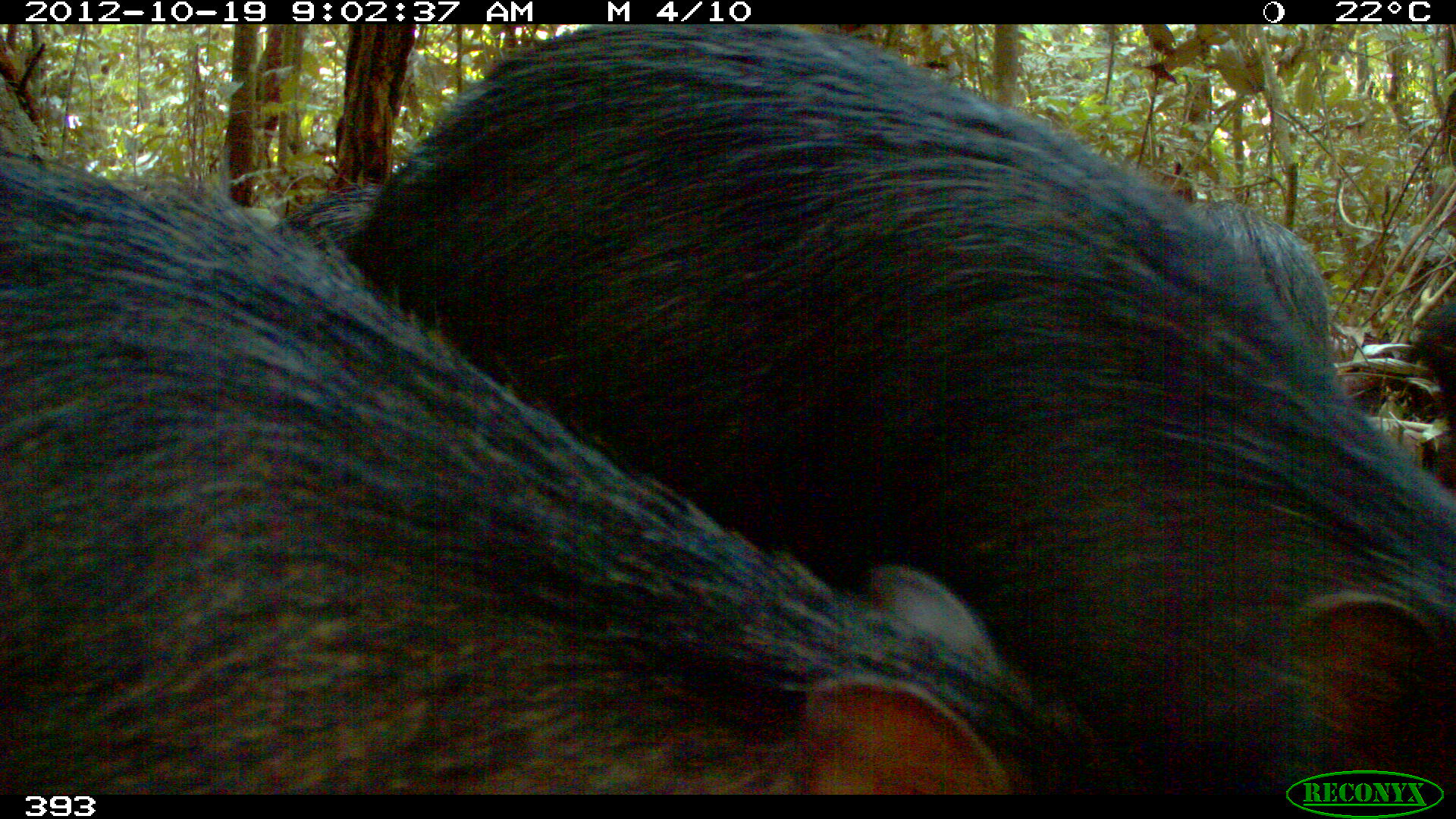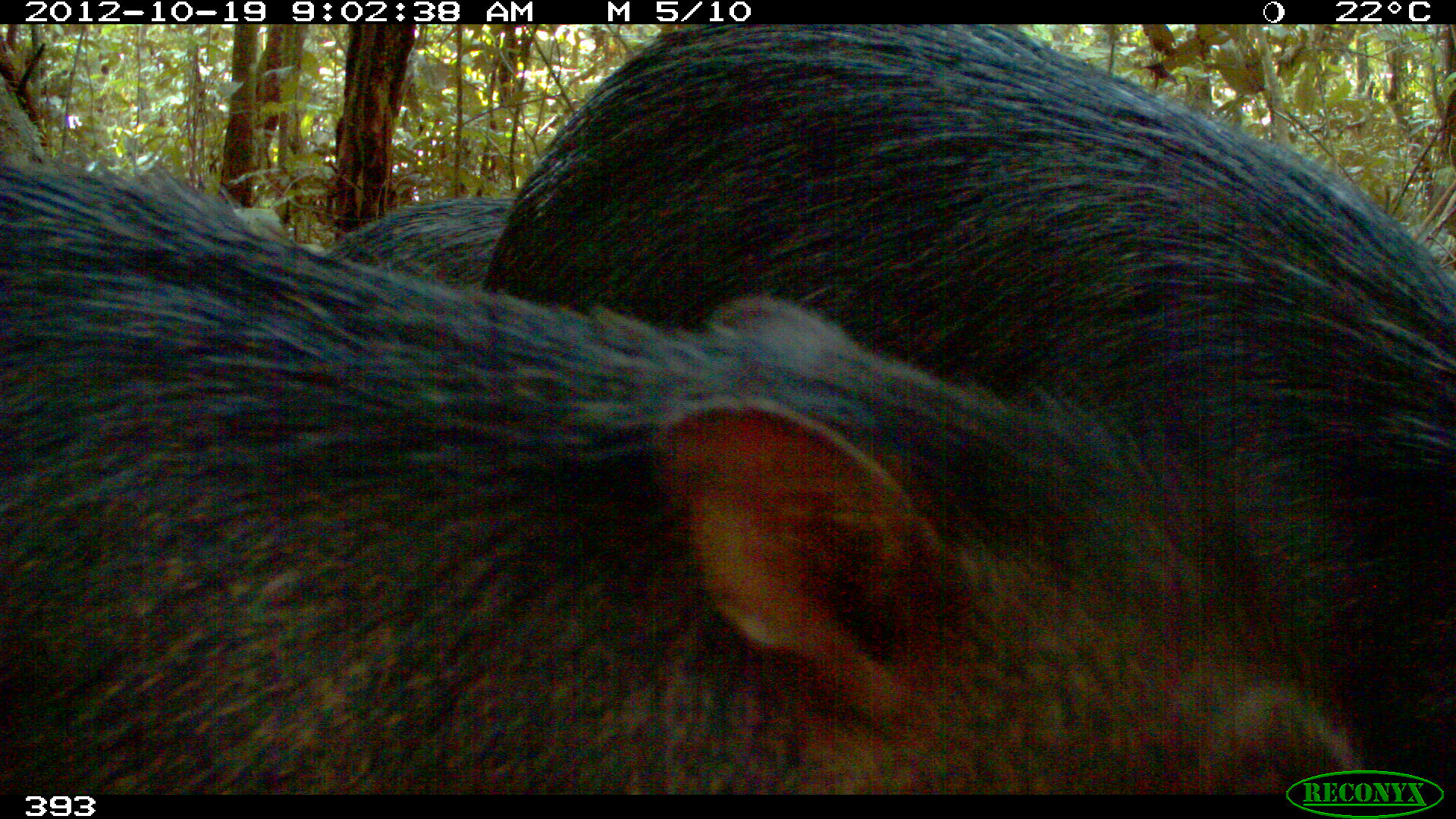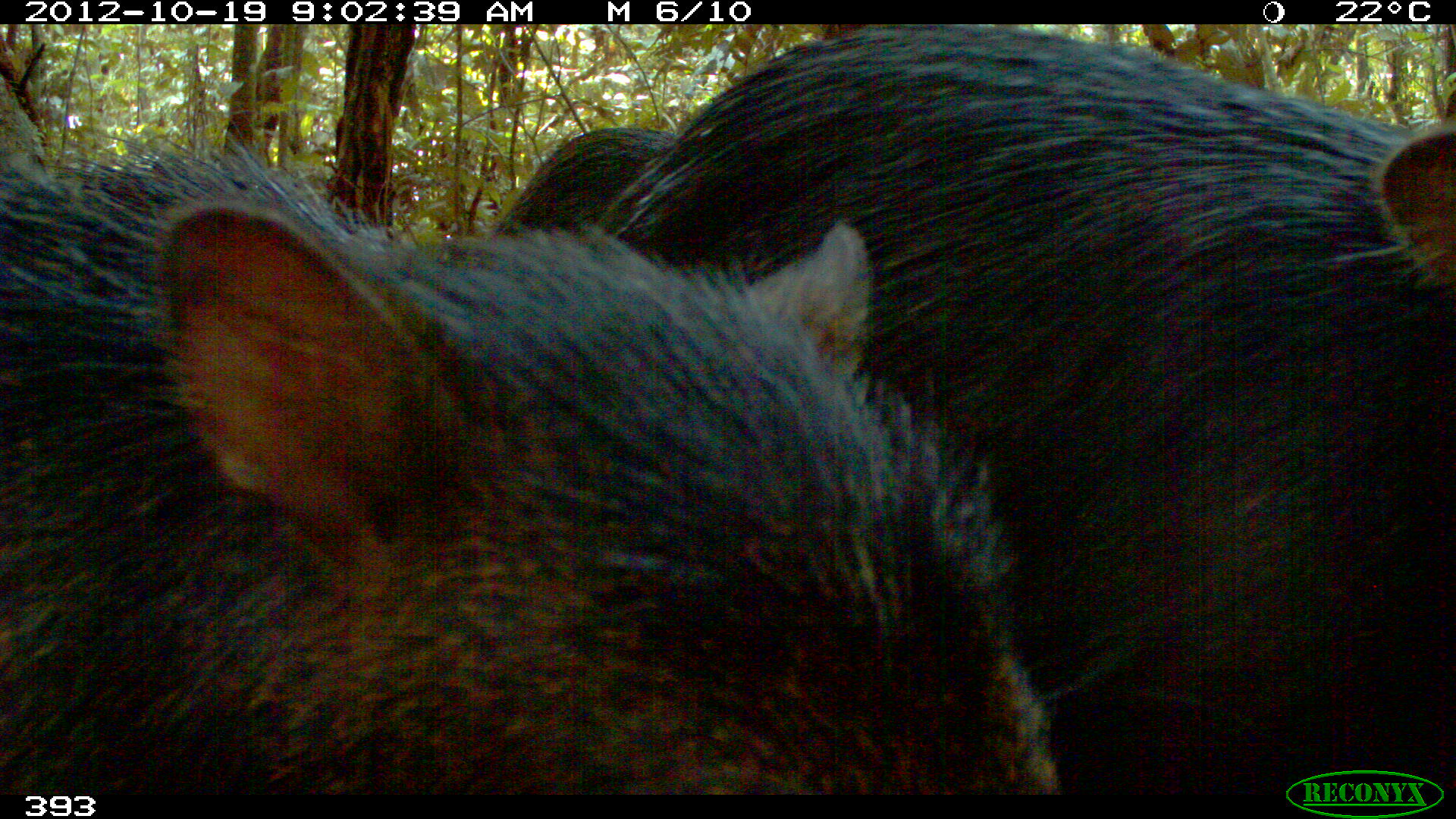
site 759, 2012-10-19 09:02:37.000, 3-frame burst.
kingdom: Animalia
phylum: Chordata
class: Mammalia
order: Artiodactyla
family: Tayassuidae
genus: Tayassu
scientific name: Tayassu pecari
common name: white-lipped peccary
Tayassu pecari (white-lipped peccary).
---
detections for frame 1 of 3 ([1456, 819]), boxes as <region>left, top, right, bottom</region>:
tayassu pecari: <region>344, 21, 1456, 796</region>; <region>0, 151, 1140, 794</region>; <region>1191, 198, 1332, 364</region>; <region>271, 185, 378, 253</region>; <region>1406, 293, 1456, 415</region>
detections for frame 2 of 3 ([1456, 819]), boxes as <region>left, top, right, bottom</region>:
tayassu pecari: <region>0, 160, 1356, 796</region>; <region>481, 26, 1456, 796</region>; <region>326, 199, 512, 289</region>